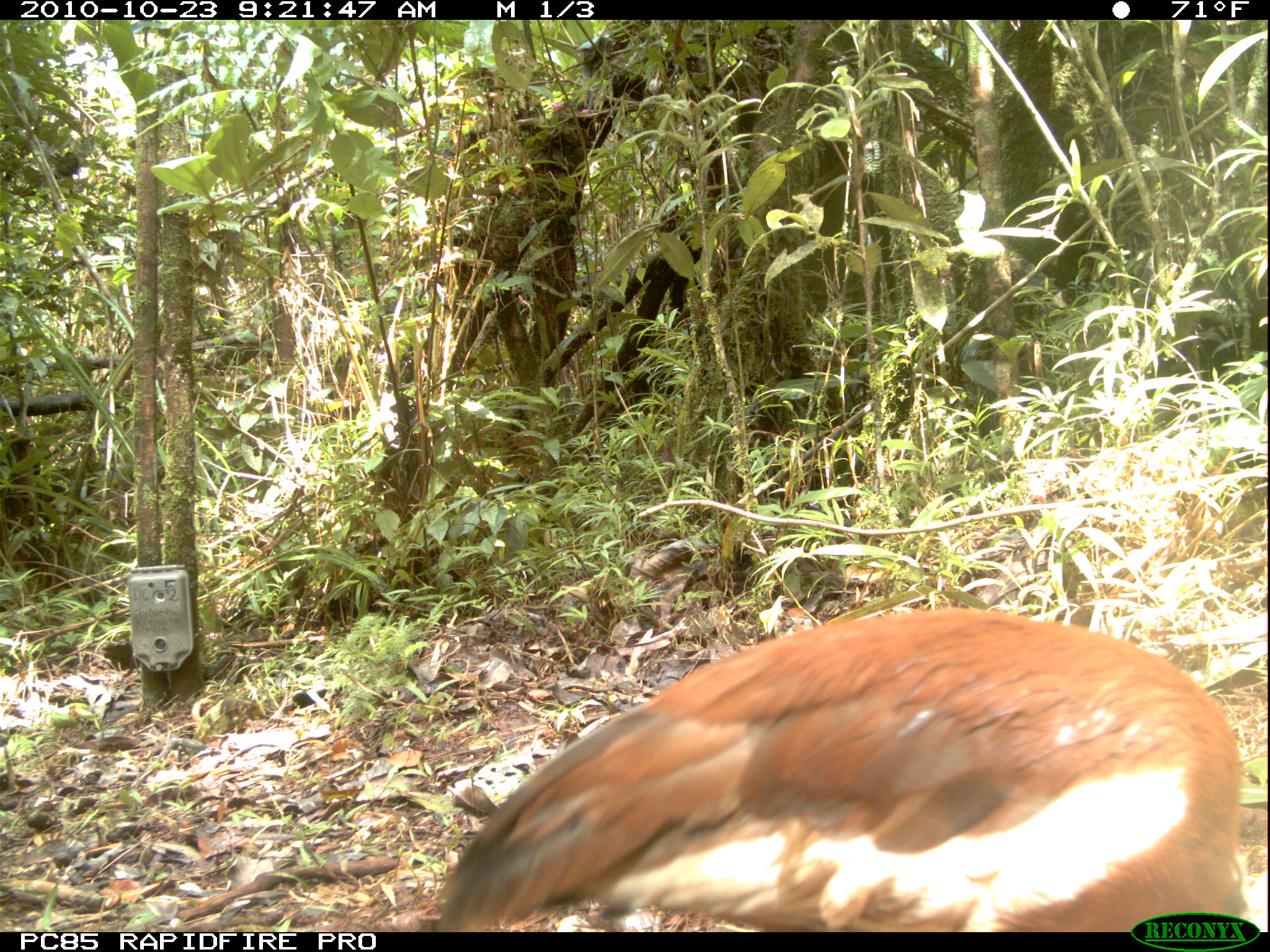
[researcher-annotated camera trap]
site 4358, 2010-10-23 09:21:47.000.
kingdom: Animalia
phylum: Chordata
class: Aves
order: Pelecaniformes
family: Threskiornithidae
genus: Lophotibis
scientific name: Lophotibis cristata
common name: madagascan ibis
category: lophotibis cristataa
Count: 1.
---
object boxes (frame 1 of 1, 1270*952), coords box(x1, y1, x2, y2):
lophotibis cristataa: box(418, 607, 1251, 931)